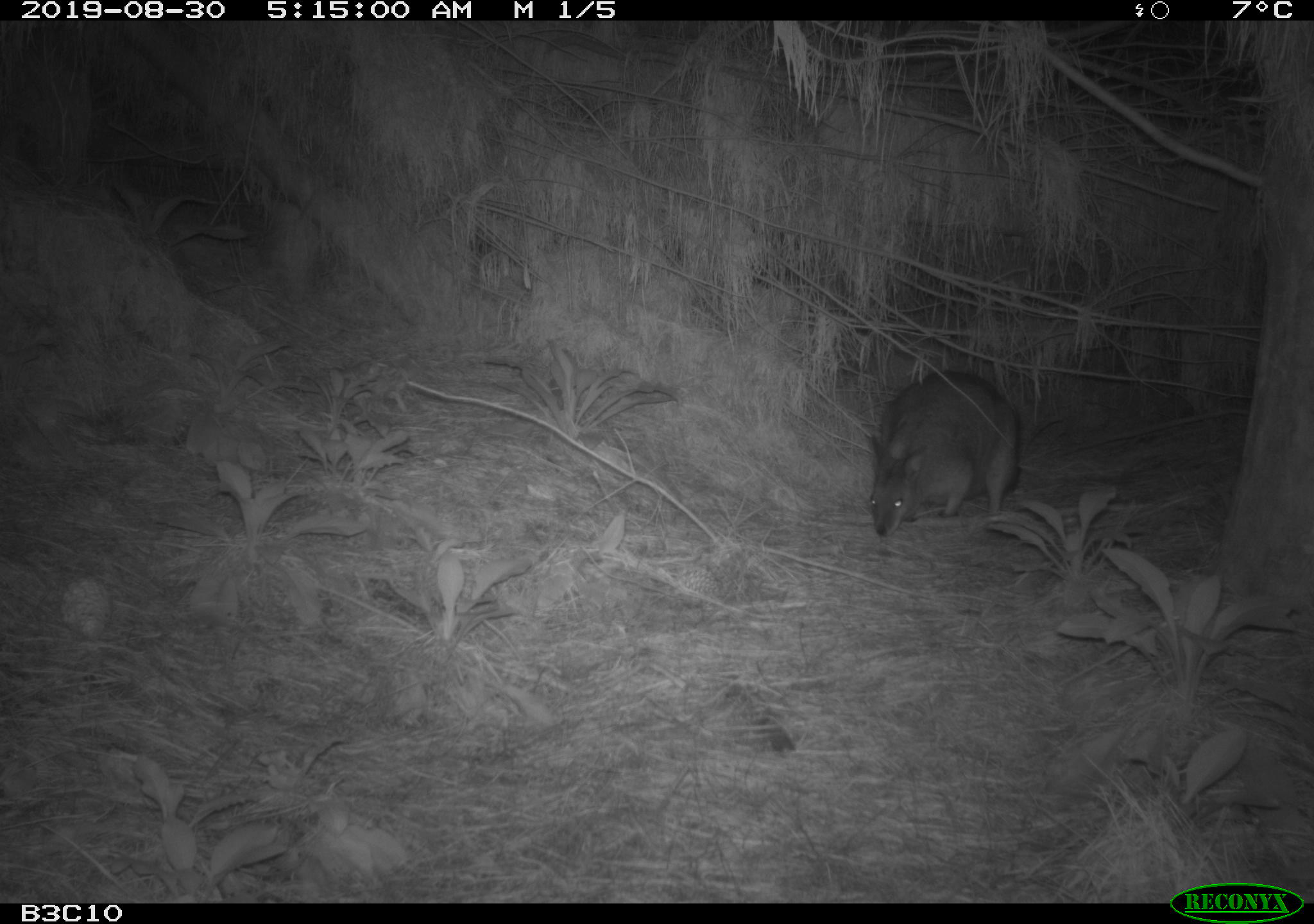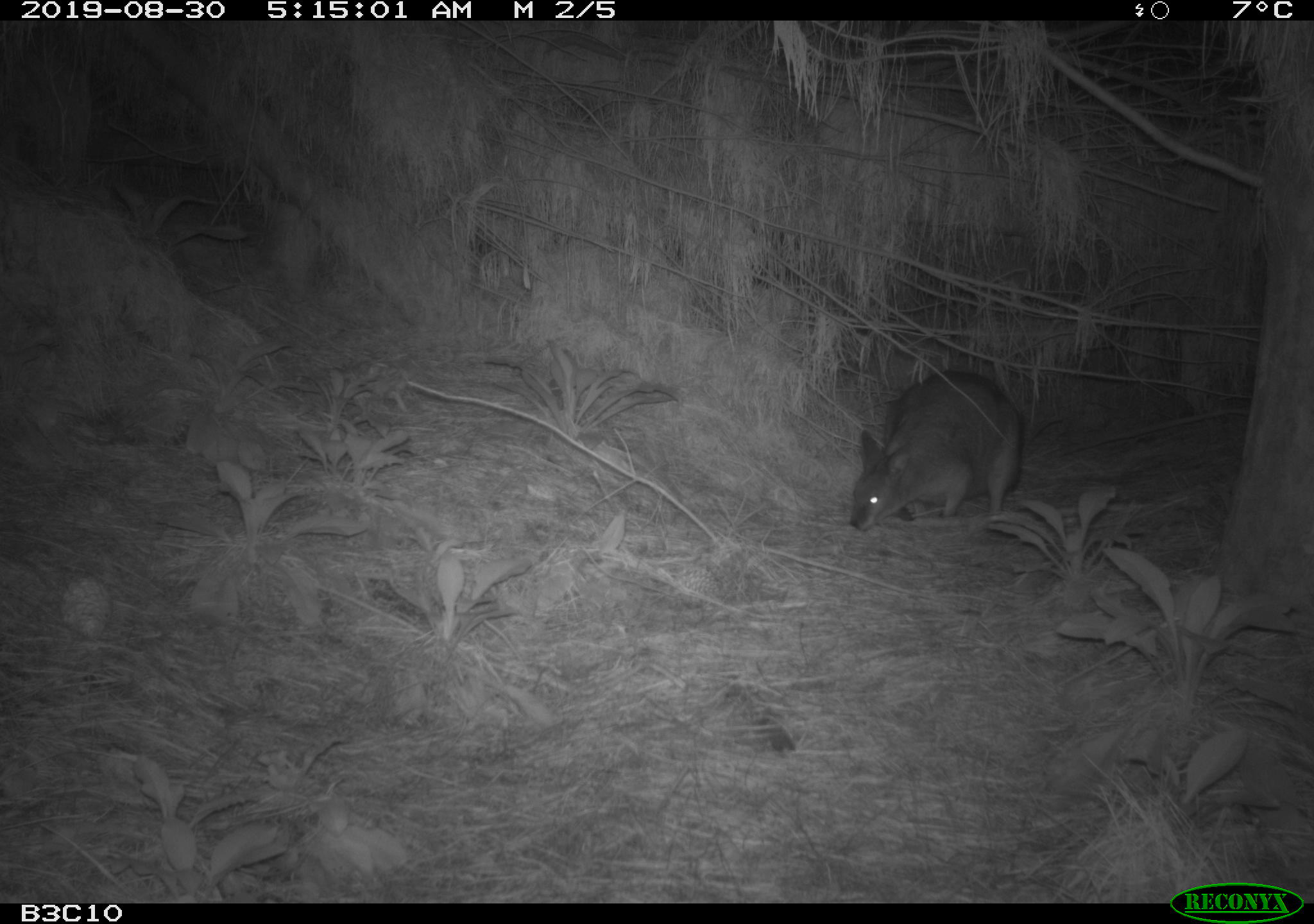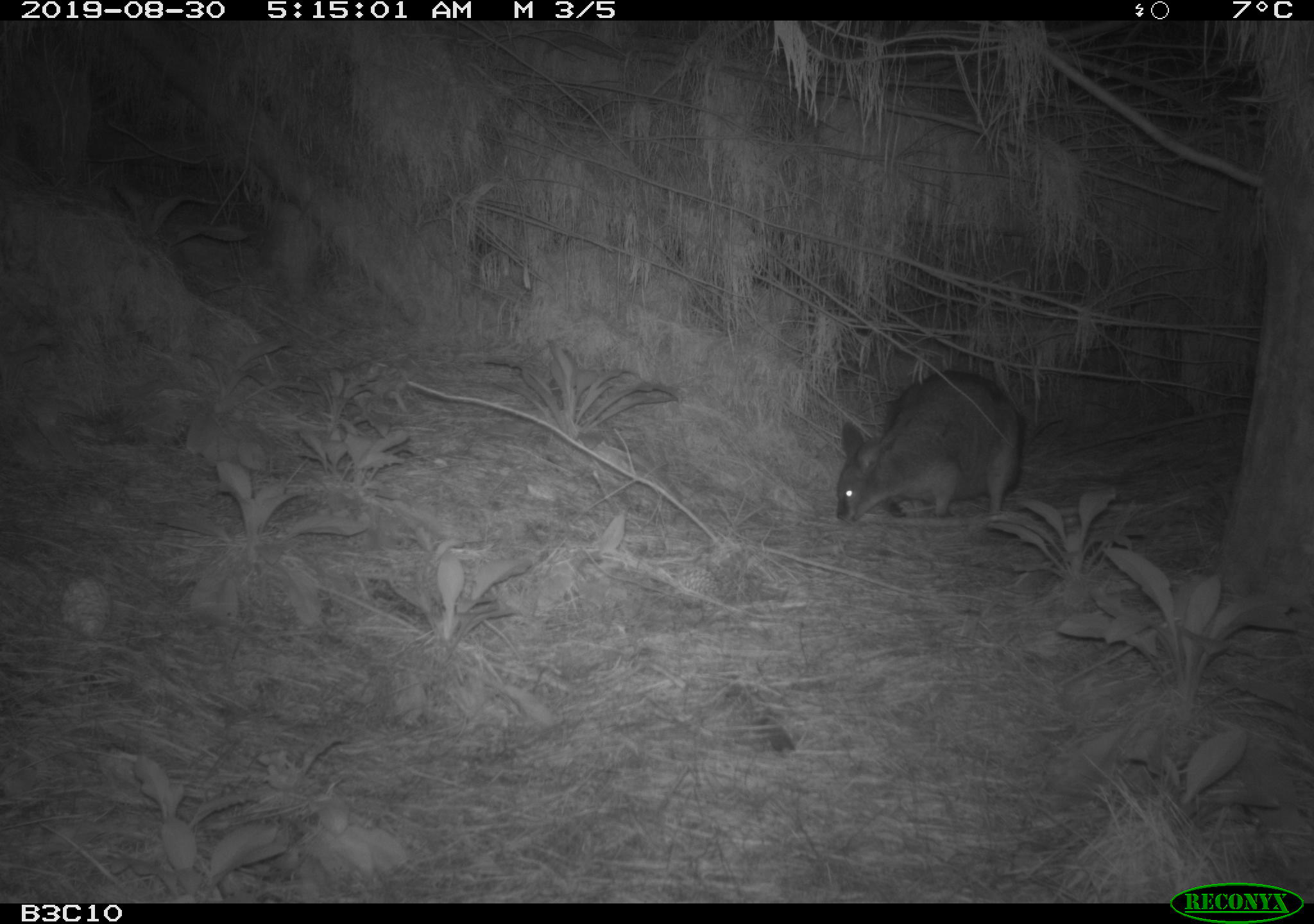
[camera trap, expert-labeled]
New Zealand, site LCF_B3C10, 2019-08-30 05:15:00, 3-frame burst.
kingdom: Animalia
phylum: Chordata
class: Mammalia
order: Diprotodontia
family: Macropodidae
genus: Notamacropus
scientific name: Notamacropus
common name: wallaby